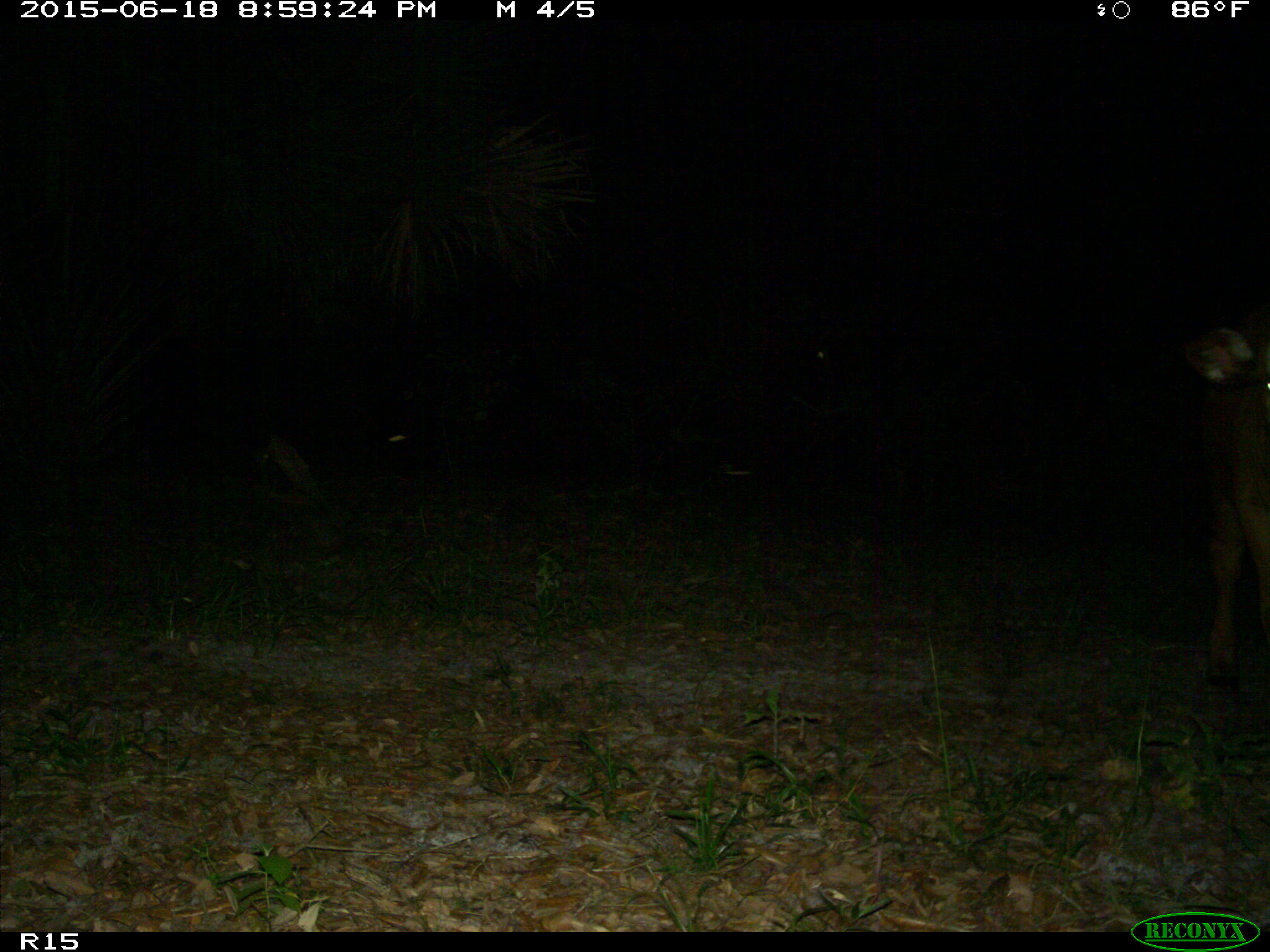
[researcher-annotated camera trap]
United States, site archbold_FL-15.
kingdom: Animalia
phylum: Chordata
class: Mammalia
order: Artiodactyla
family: Bovidae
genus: Bos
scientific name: Bos taurus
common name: domestic cow